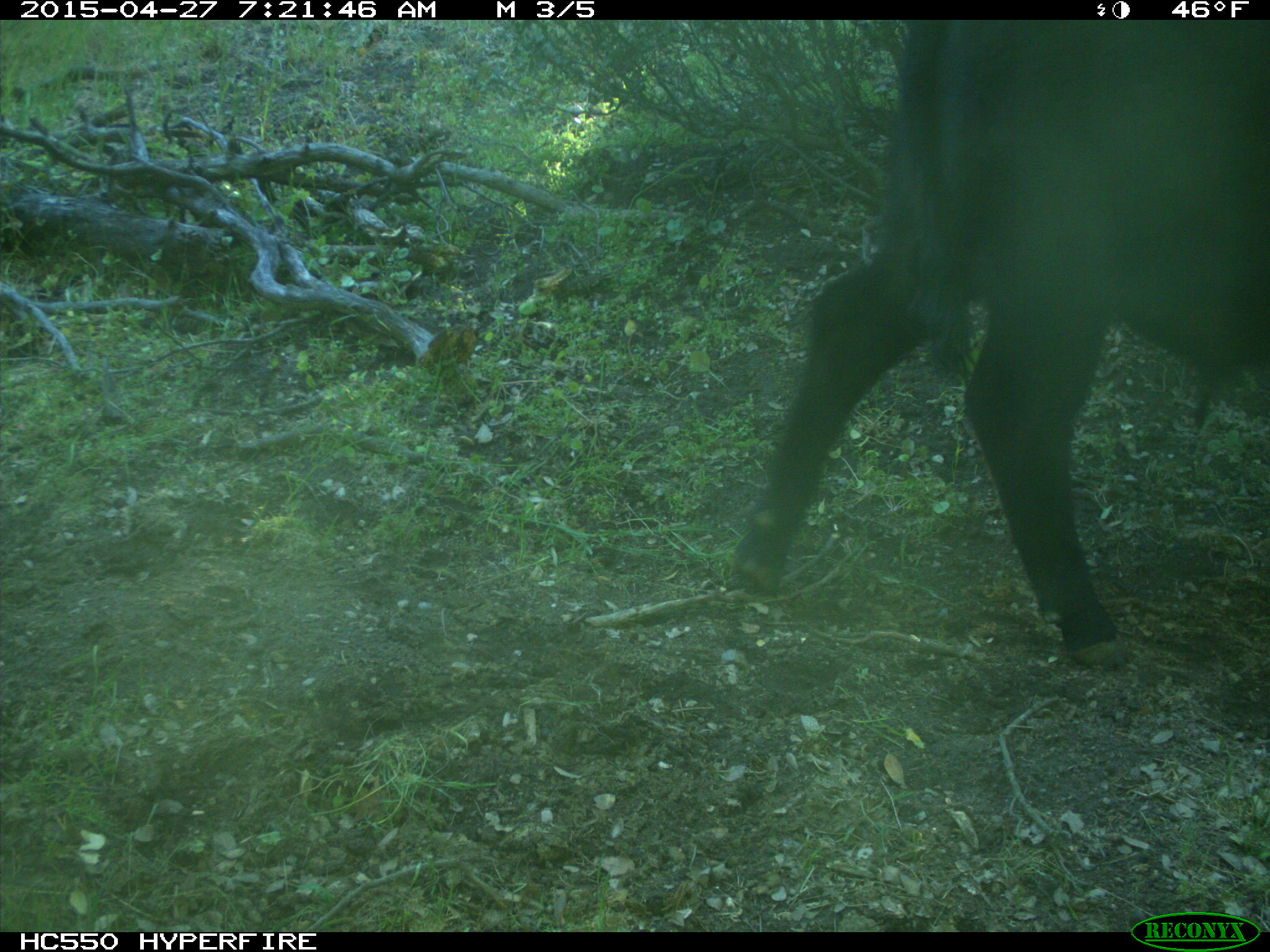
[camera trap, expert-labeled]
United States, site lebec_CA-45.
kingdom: Animalia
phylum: Chordata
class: Mammalia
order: Artiodactyla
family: Bovidae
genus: Bos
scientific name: Bos taurus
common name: domestic cow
Bos taurus (domestic cow).